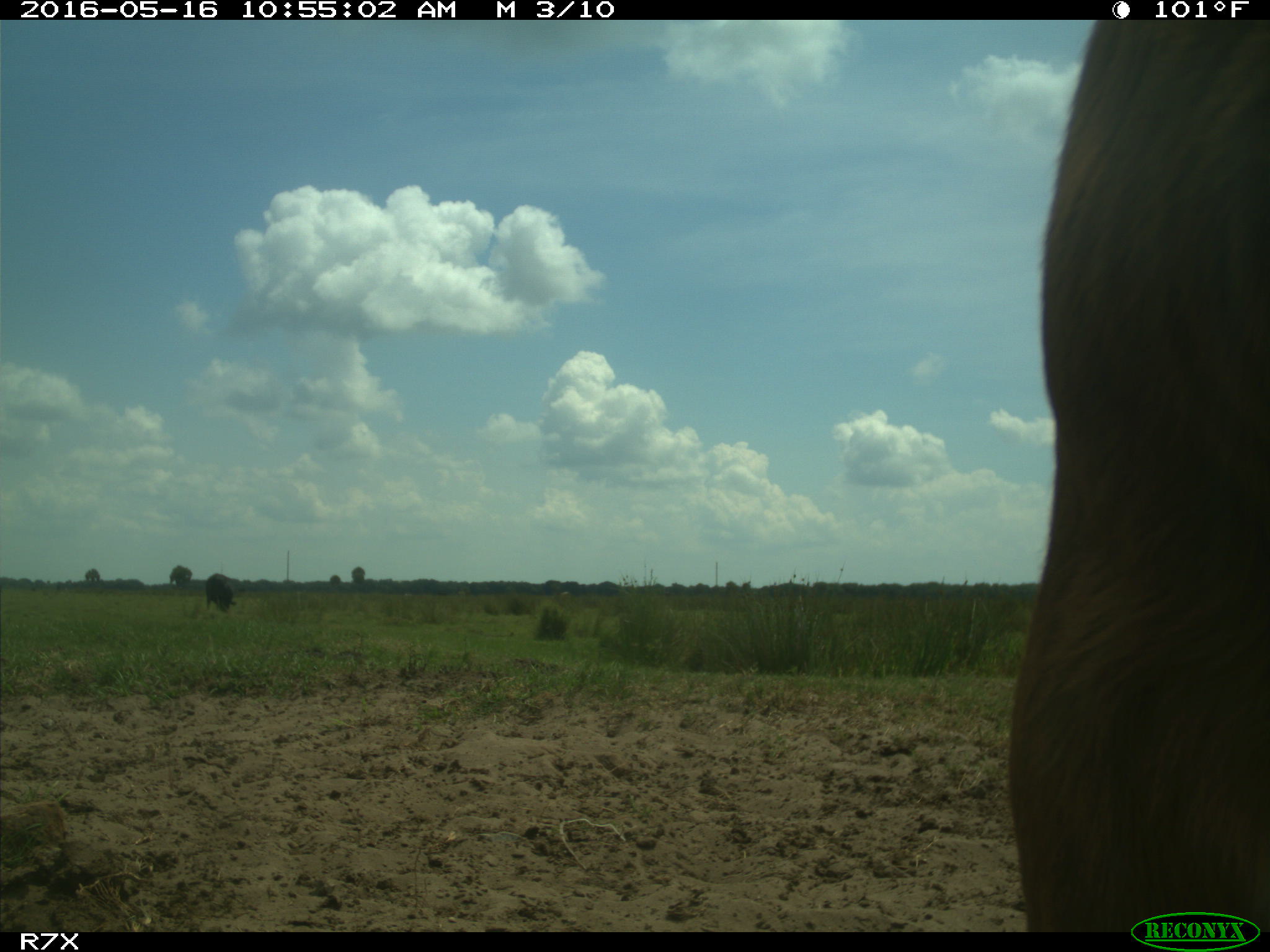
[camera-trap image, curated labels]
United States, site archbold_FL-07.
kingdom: Animalia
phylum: Chordata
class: Mammalia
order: Artiodactyla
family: Bovidae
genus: Bos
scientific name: Bos taurus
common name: domestic cow